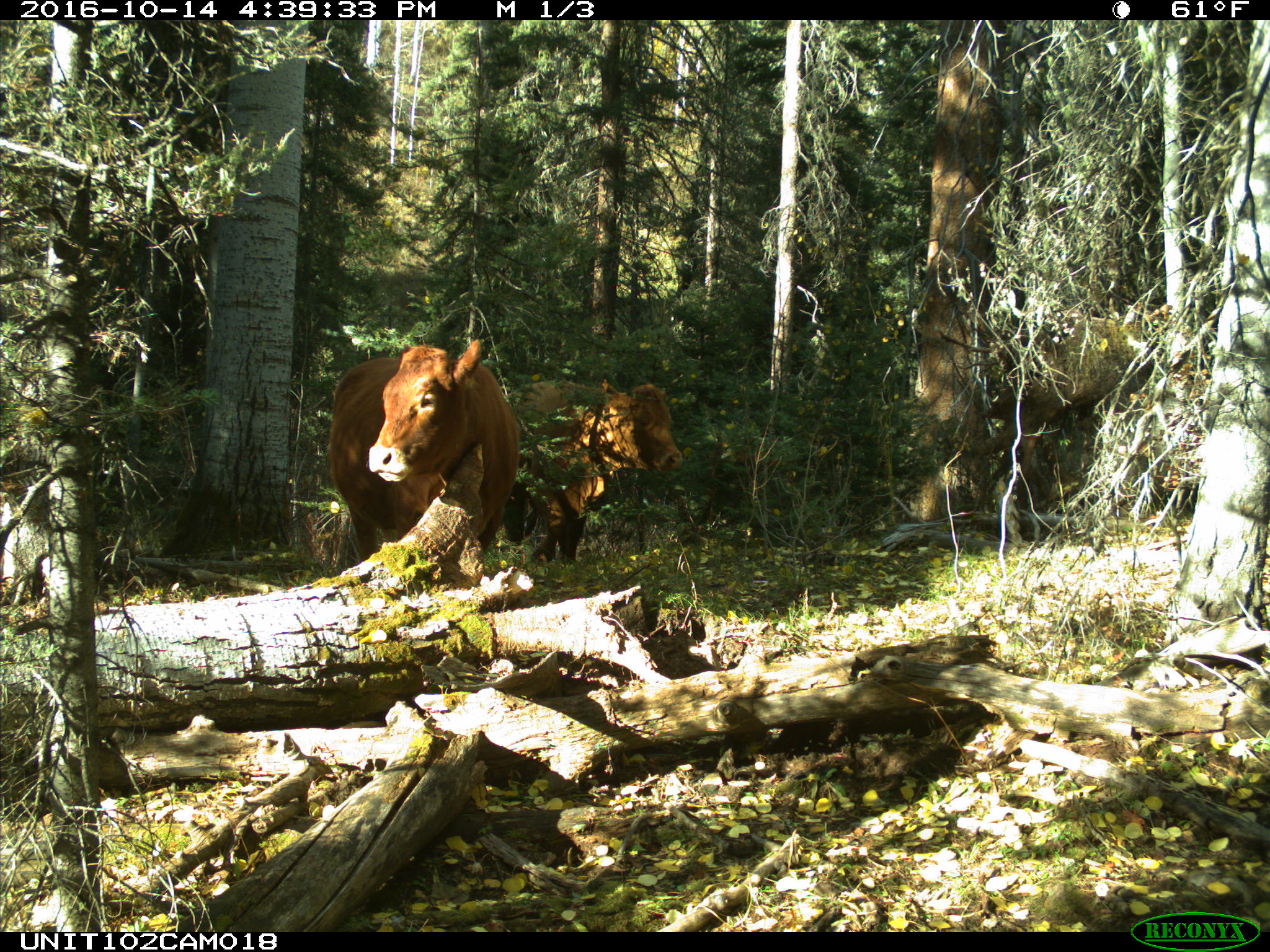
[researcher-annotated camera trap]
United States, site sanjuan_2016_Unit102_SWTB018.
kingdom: Animalia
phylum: Chordata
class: Mammalia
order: Artiodactyla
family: Bovidae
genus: Bos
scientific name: Bos taurus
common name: domestic cow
Bos taurus (domestic cow).